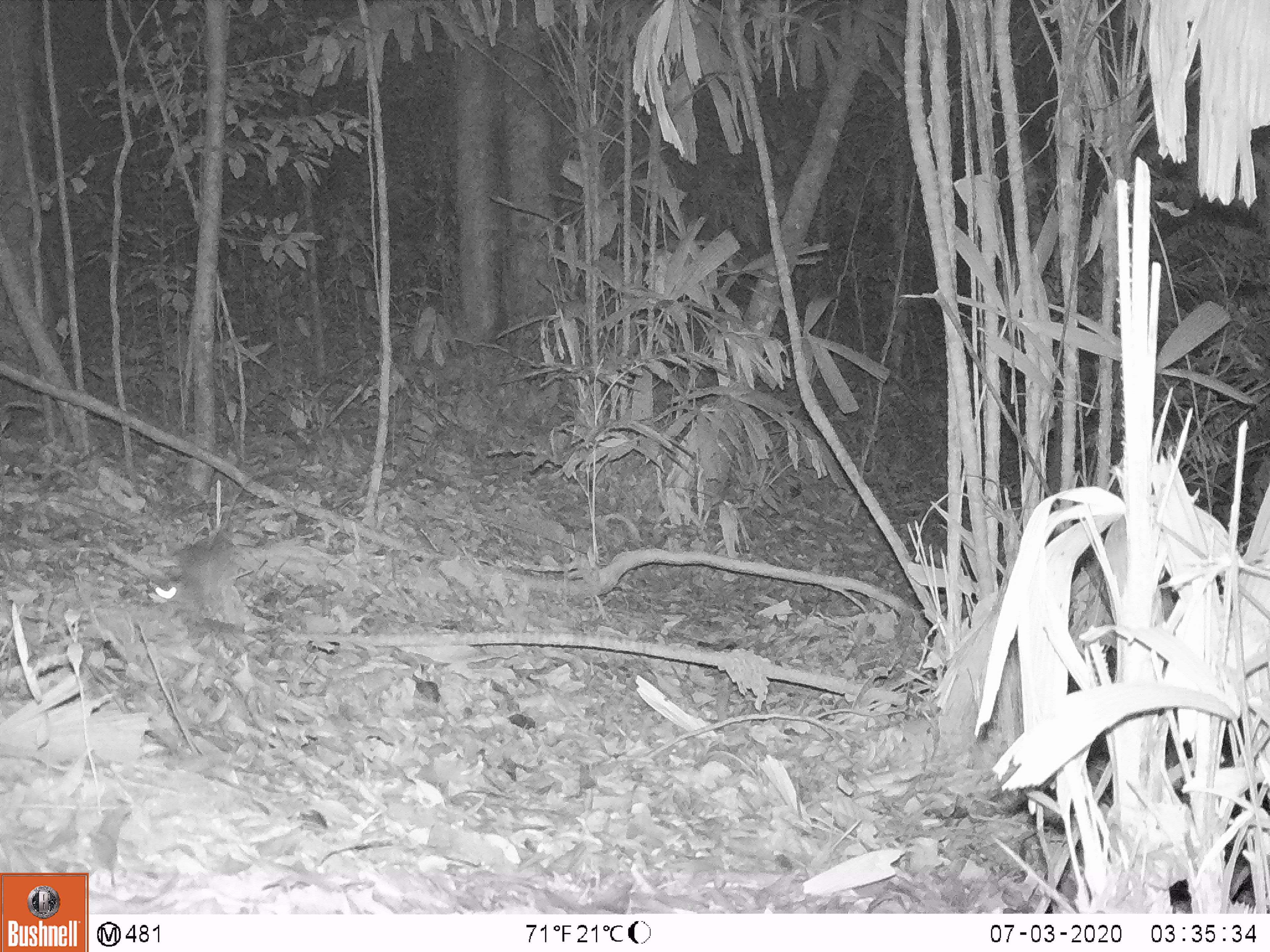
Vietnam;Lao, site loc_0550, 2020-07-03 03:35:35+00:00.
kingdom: Animalia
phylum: Chordata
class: Mammalia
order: Rodentia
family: Muridae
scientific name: Muridae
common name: old-world mice and rats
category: unidentified murid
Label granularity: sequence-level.